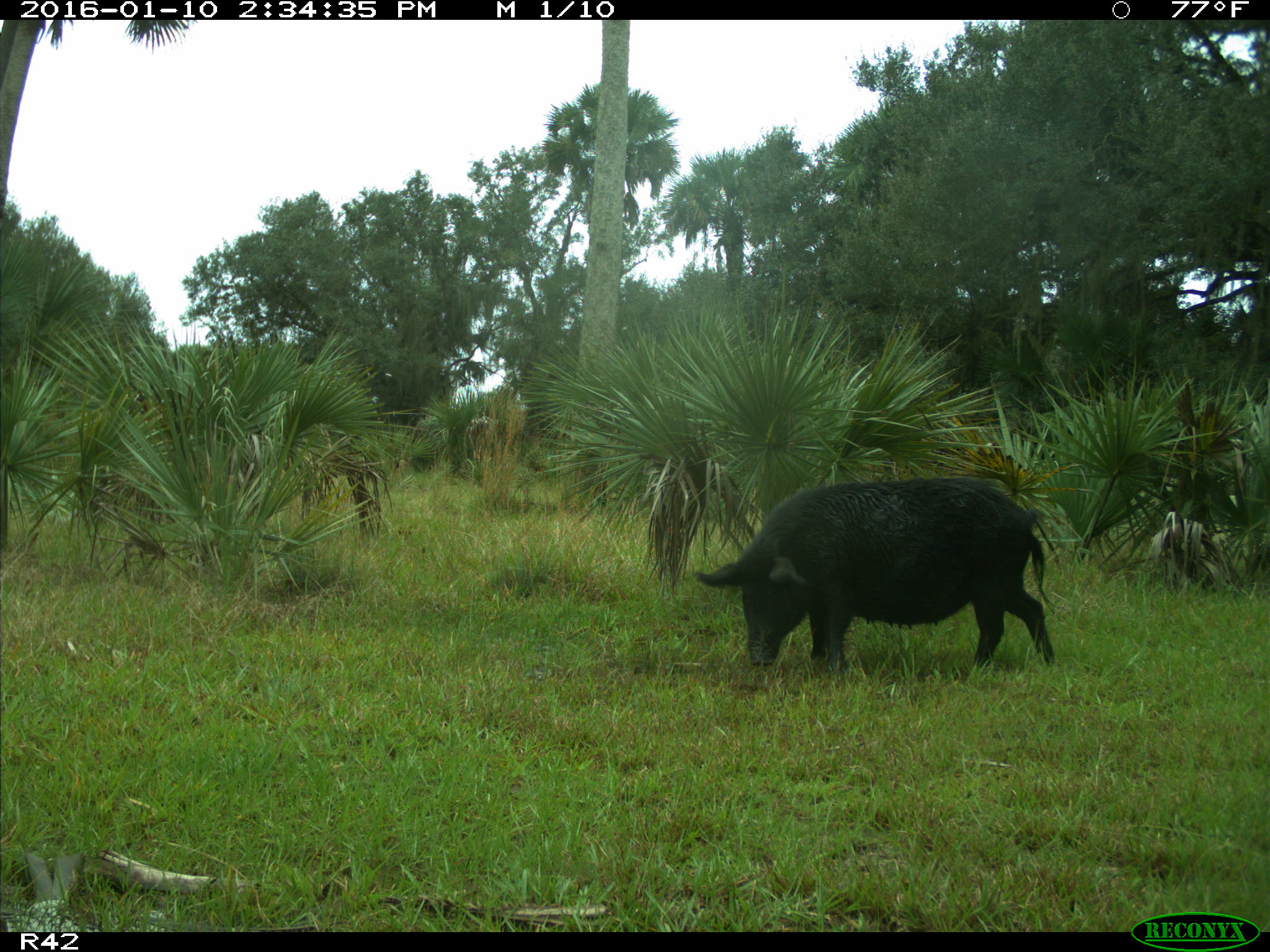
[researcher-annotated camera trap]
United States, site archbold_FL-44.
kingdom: Animalia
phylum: Chordata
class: Mammalia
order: Artiodactyla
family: Suidae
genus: Sus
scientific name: Sus scrofa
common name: wild boar